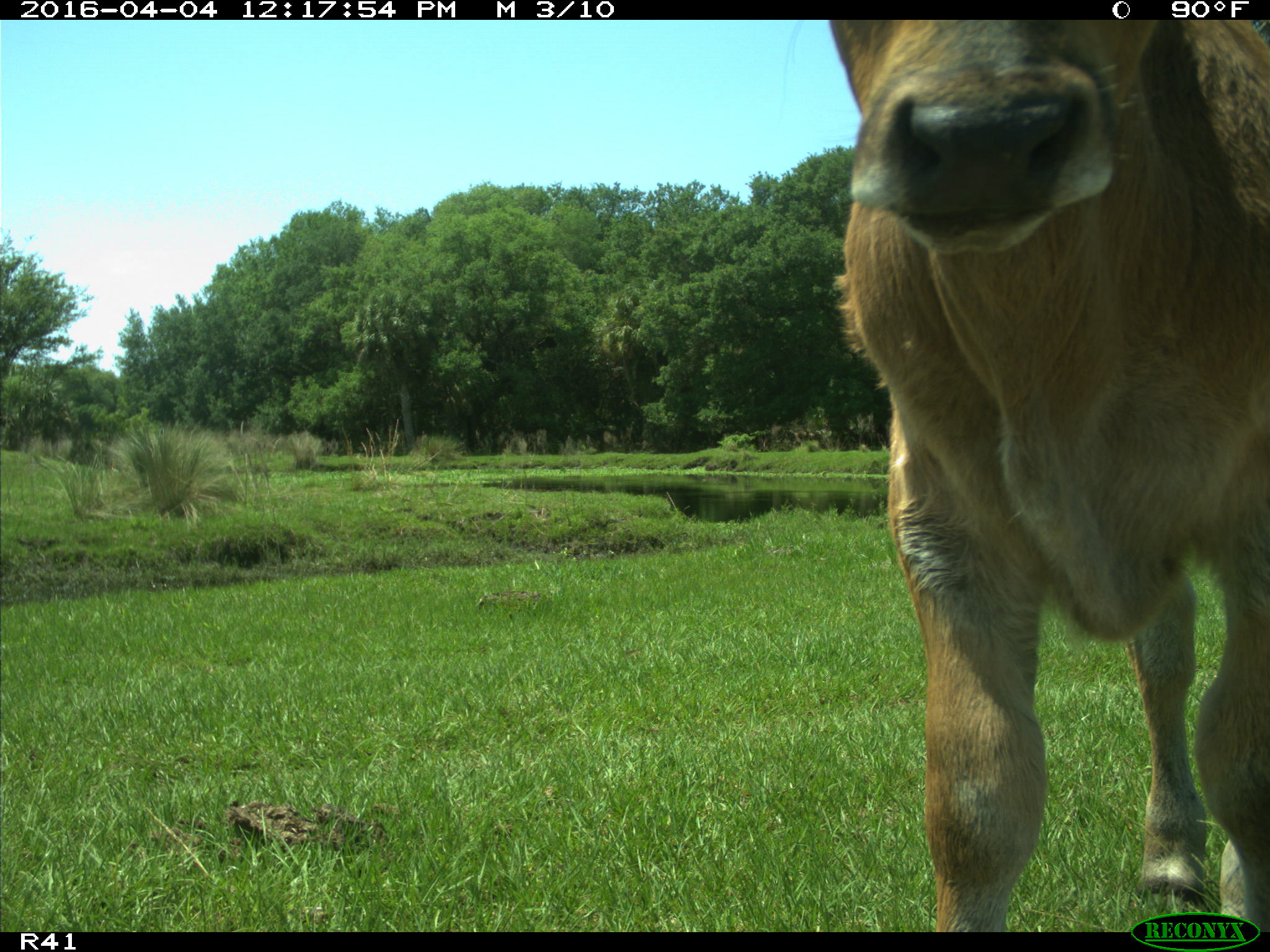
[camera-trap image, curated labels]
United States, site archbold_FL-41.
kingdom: Animalia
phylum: Chordata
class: Mammalia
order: Artiodactyla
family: Bovidae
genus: Bos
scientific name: Bos taurus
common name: domestic cow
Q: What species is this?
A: Bos taurus (domestic cow).